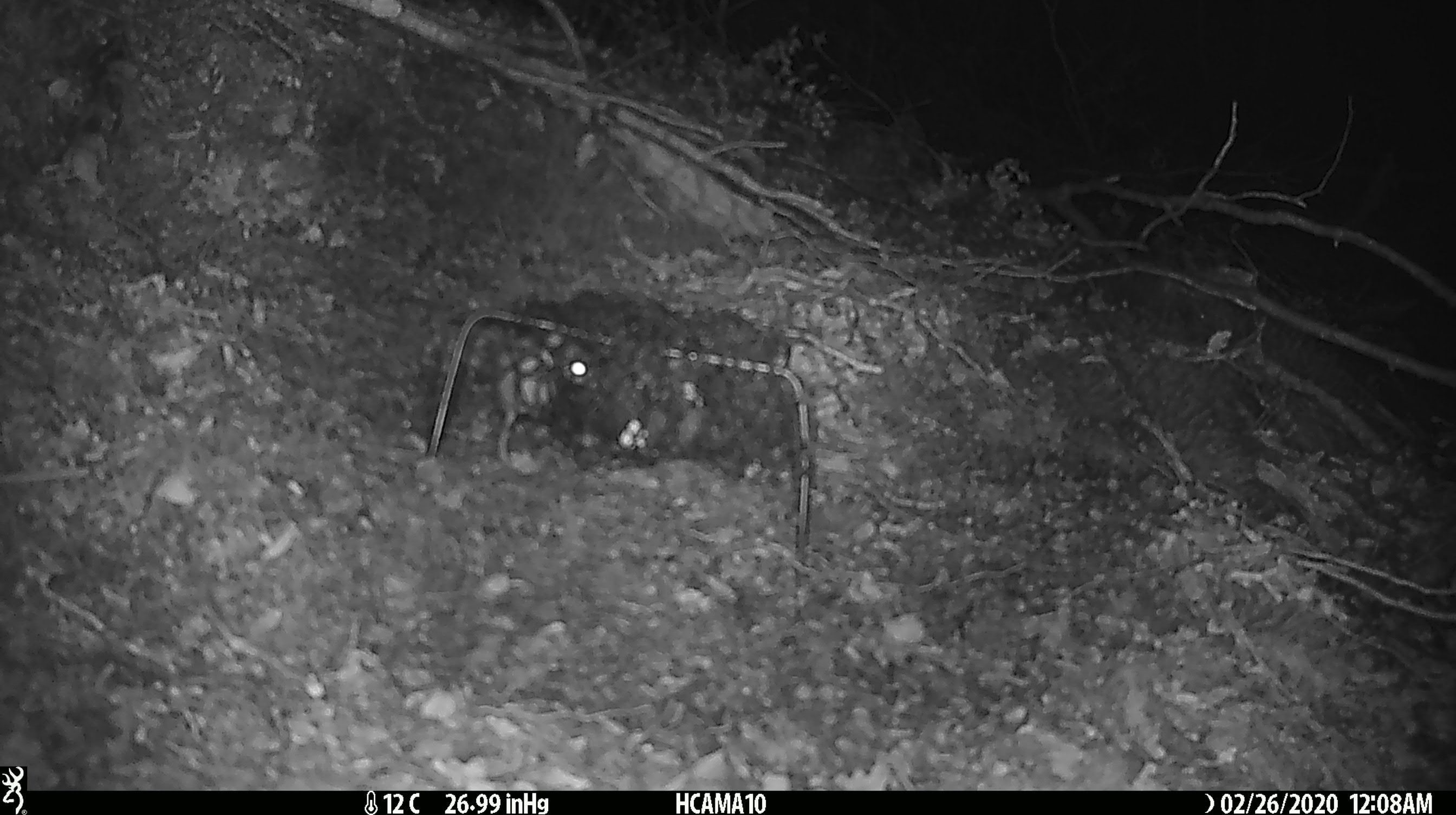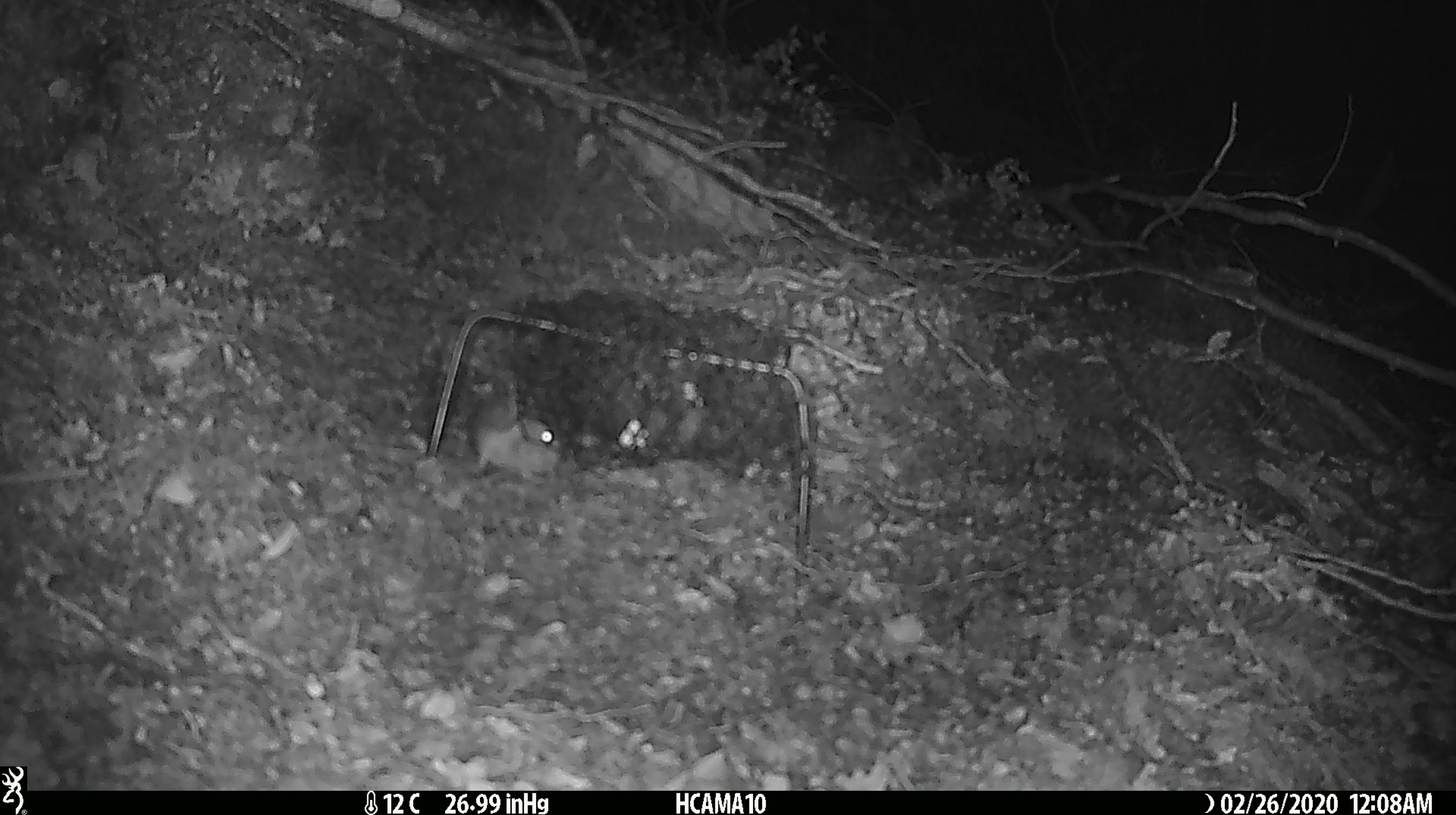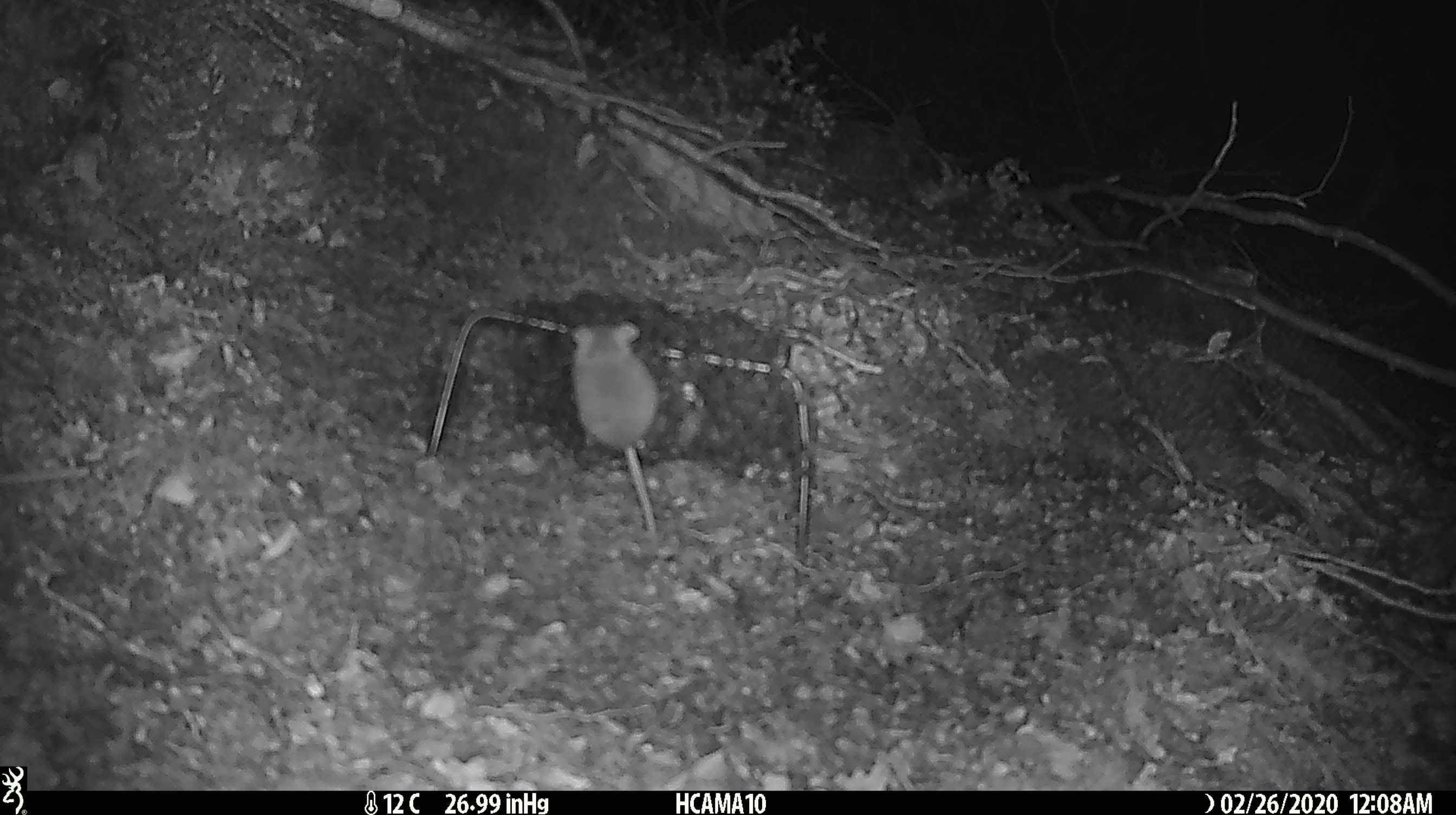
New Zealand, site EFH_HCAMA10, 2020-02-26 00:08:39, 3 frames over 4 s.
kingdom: Animalia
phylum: Chordata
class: Mammalia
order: Rodentia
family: Muridae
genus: Mus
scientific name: Mus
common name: mouse